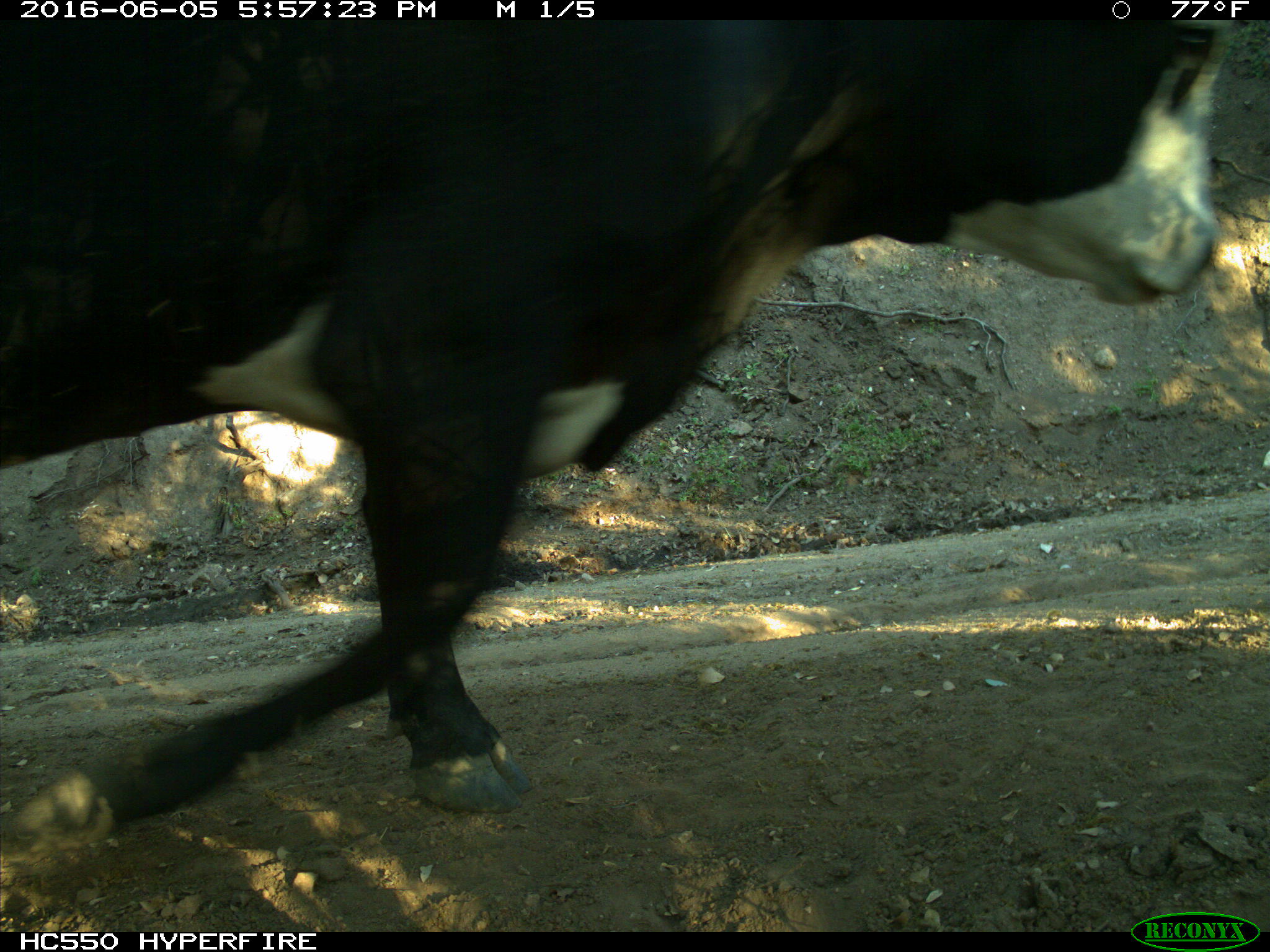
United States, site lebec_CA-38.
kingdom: Animalia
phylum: Chordata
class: Mammalia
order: Artiodactyla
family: Bovidae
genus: Bos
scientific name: Bos taurus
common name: domestic cow